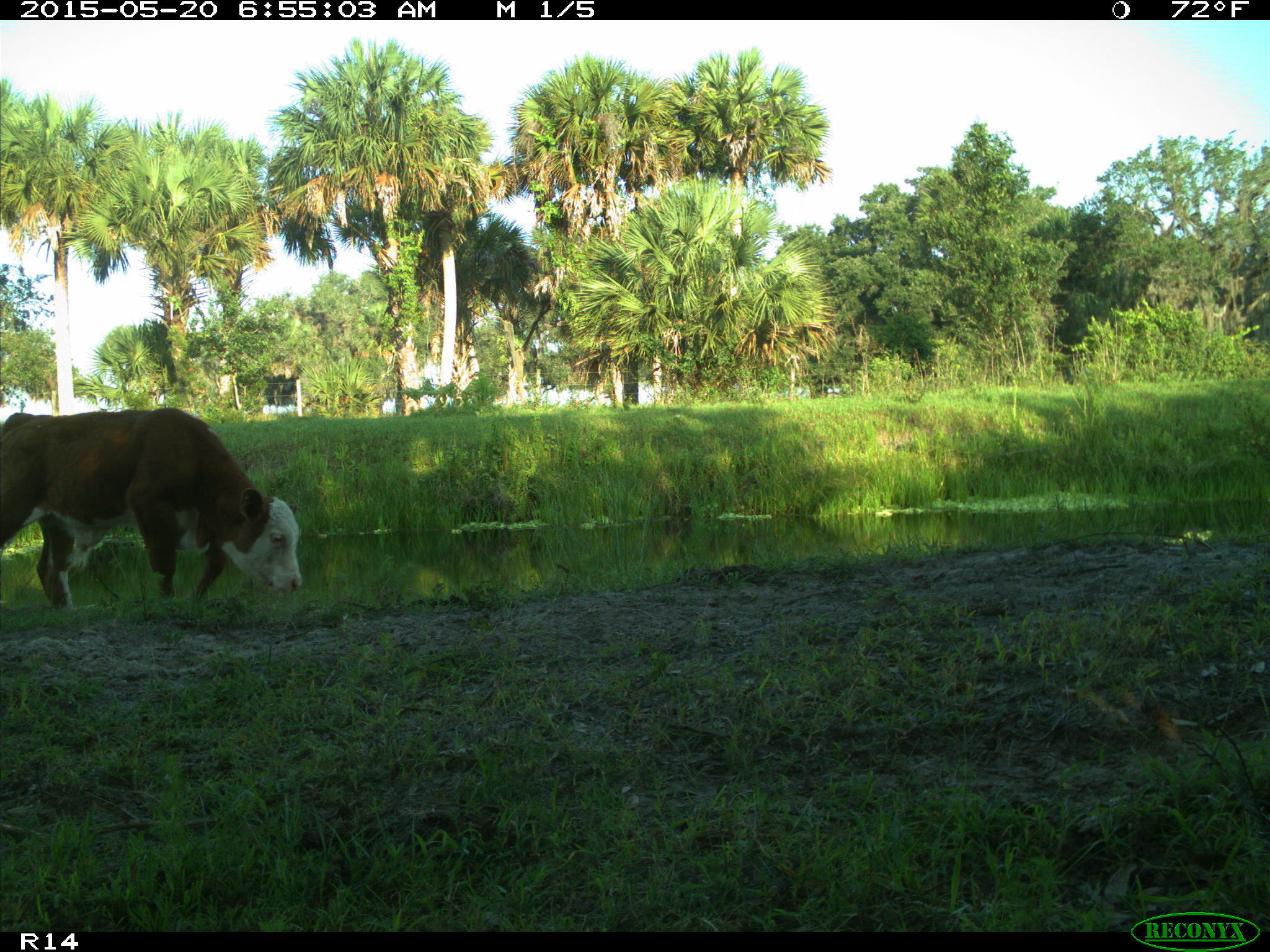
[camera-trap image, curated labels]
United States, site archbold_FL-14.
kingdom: Animalia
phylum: Chordata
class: Mammalia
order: Artiodactyla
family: Bovidae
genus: Bos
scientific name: Bos taurus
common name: domestic cow